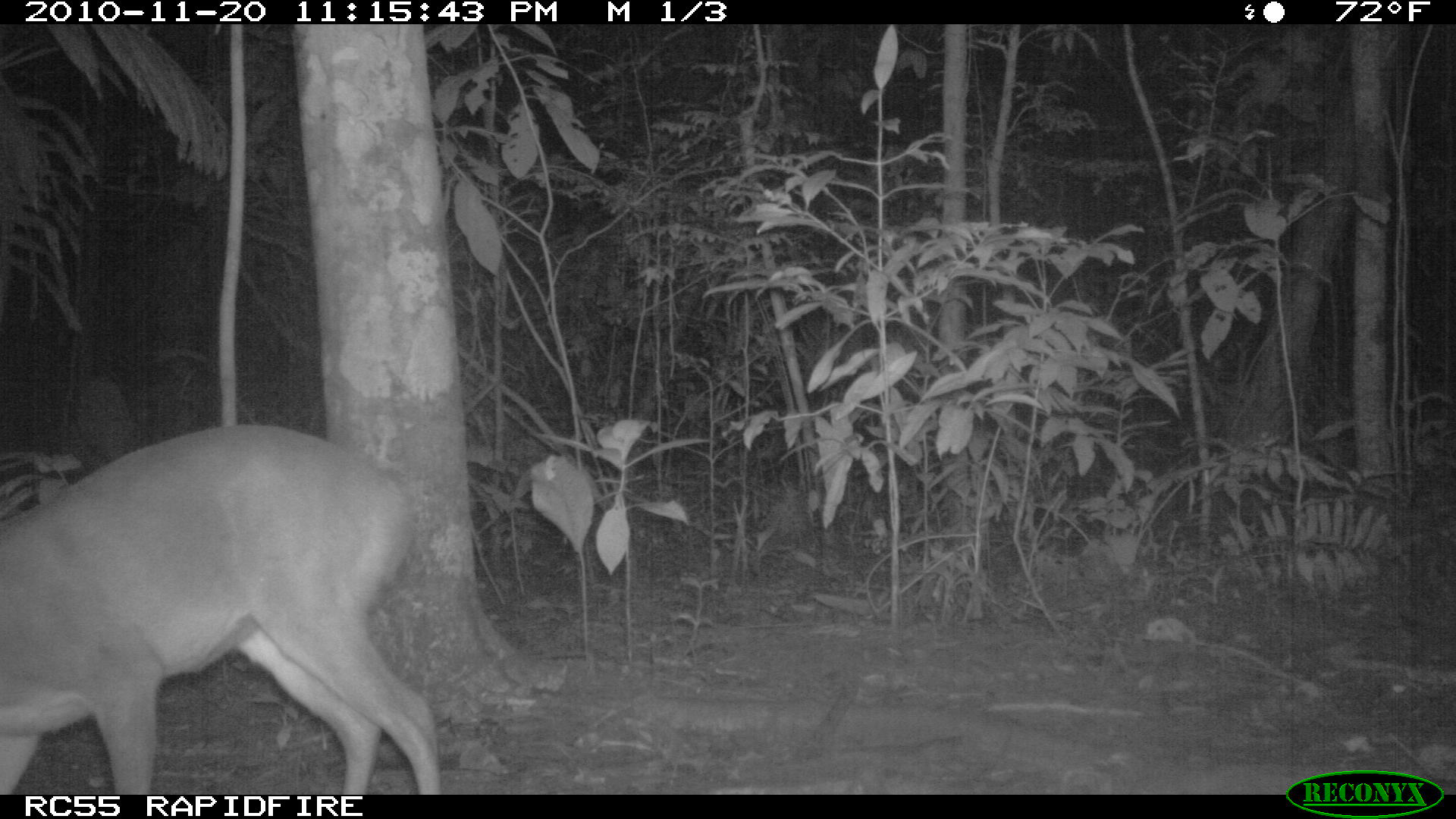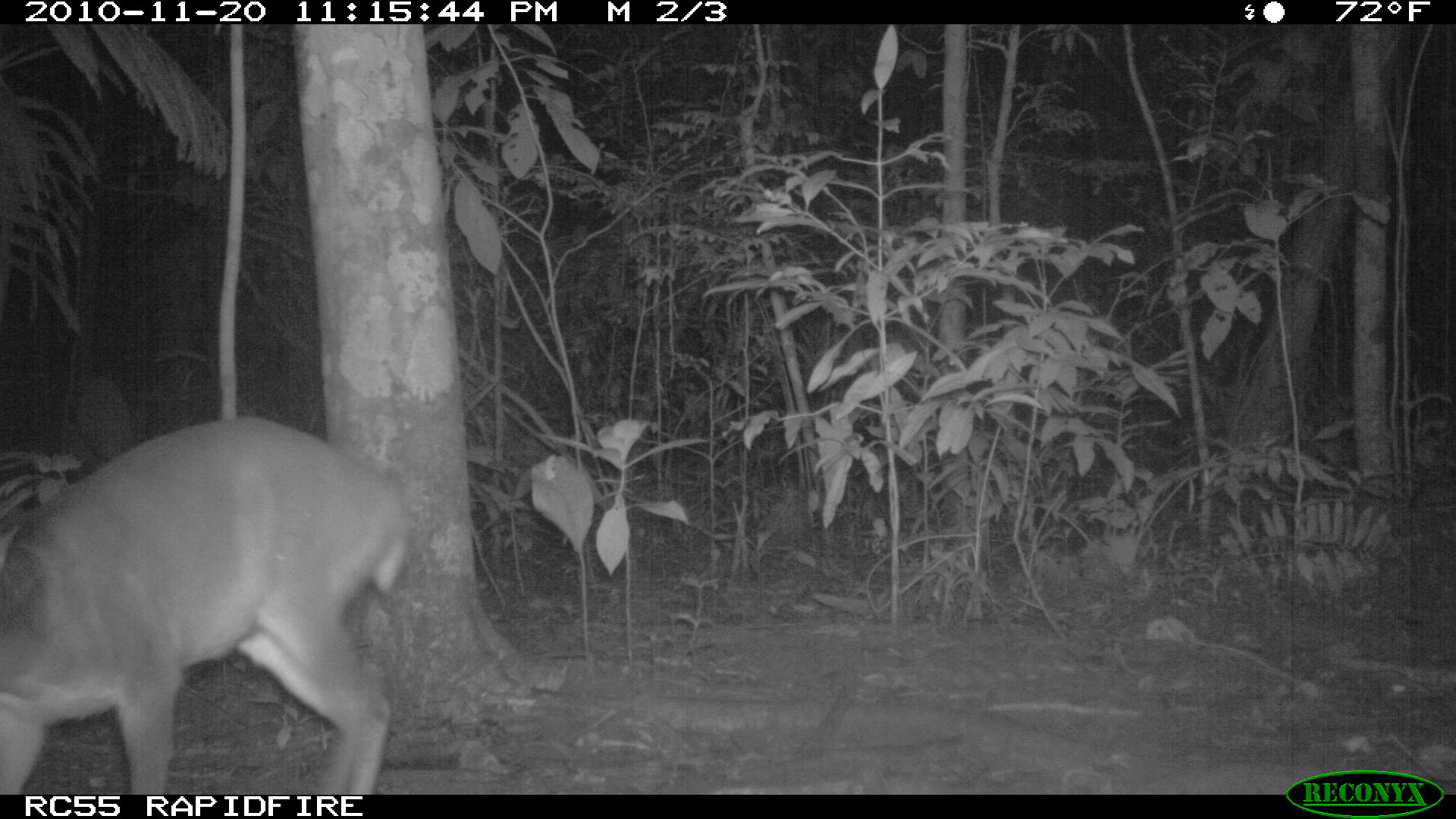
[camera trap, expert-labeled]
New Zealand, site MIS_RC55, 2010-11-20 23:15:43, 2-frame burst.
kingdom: Animalia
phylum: Chordata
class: Mammalia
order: Artiodactyla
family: Cervidae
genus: Odocoileus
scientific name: Odocoileus virginianus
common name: white-tailed deer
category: white tailed deer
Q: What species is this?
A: White tailed deer (white-tailed deer) (Odocoileus virginianus).